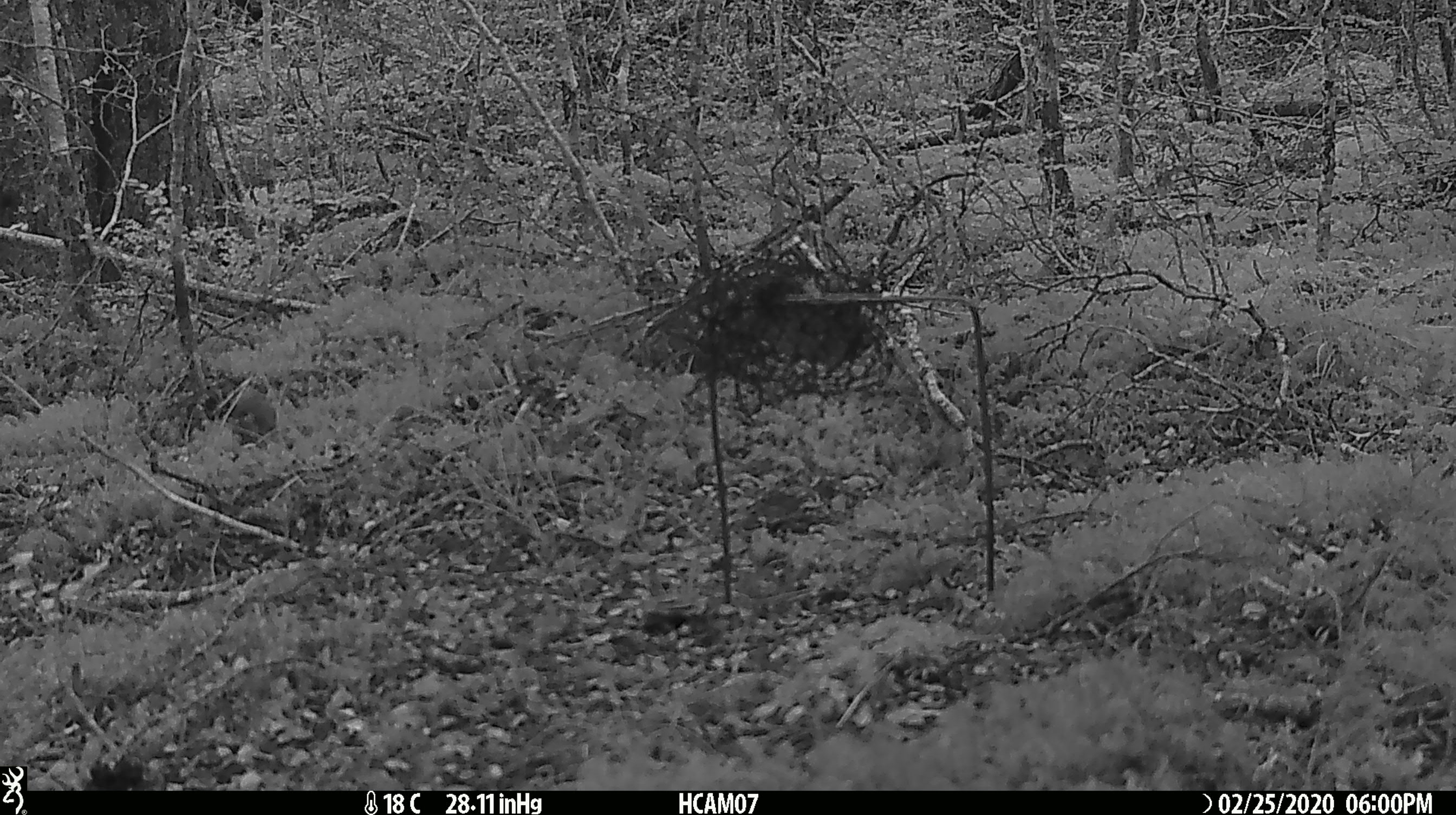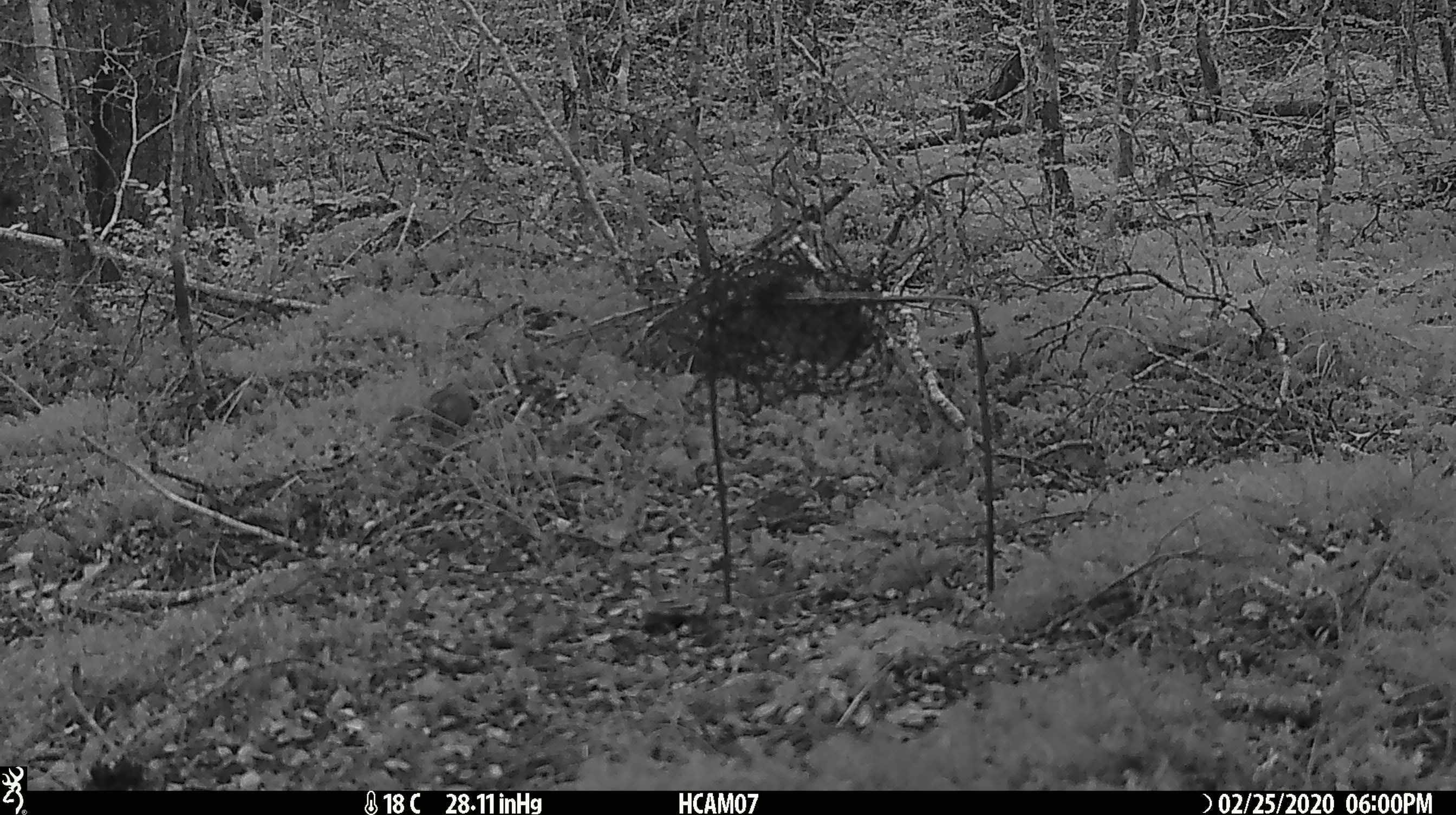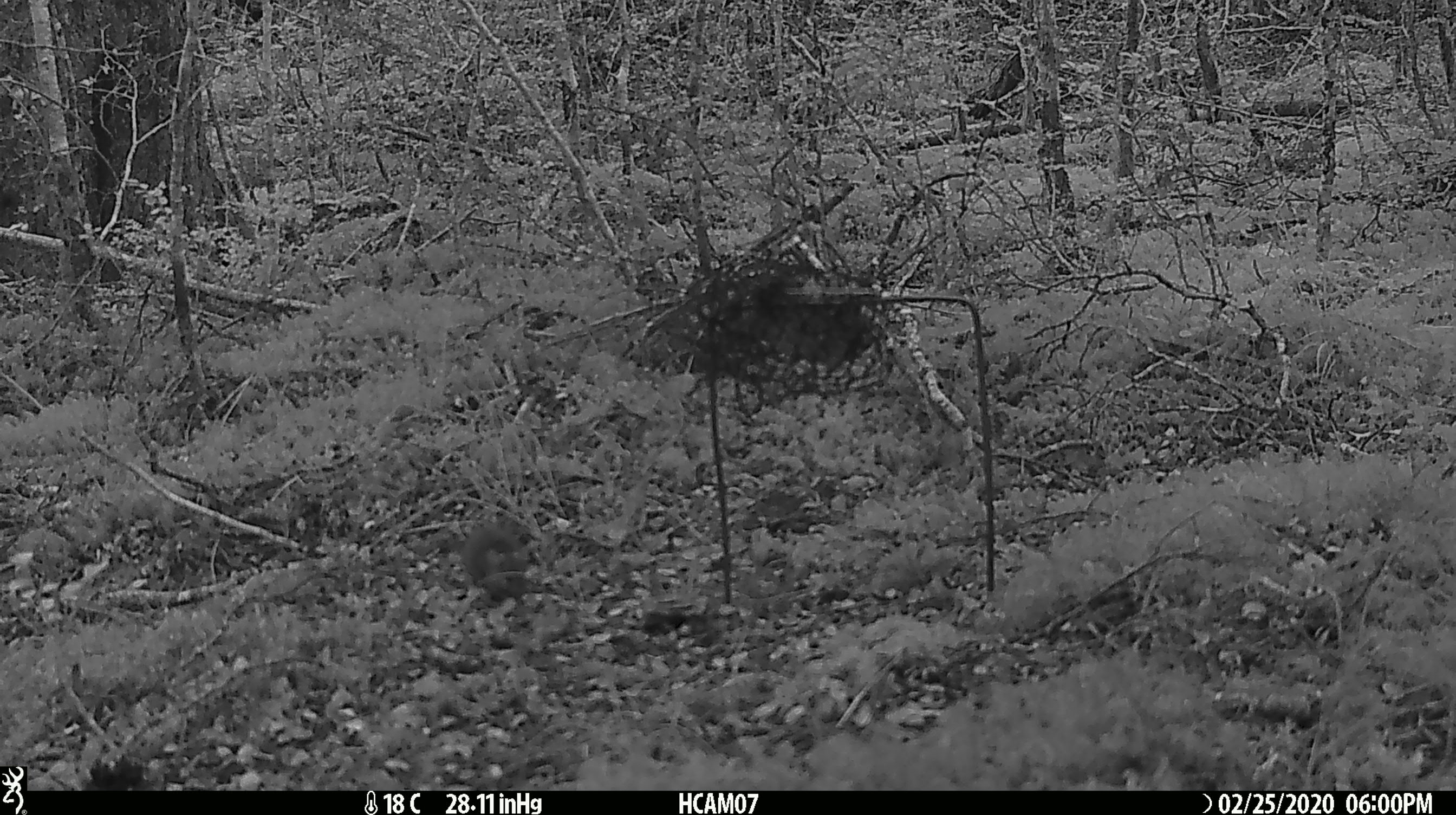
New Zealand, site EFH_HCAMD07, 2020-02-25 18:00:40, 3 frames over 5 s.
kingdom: Animalia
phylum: Chordata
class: Mammalia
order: Rodentia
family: Muridae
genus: Mus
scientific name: Mus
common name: mouse